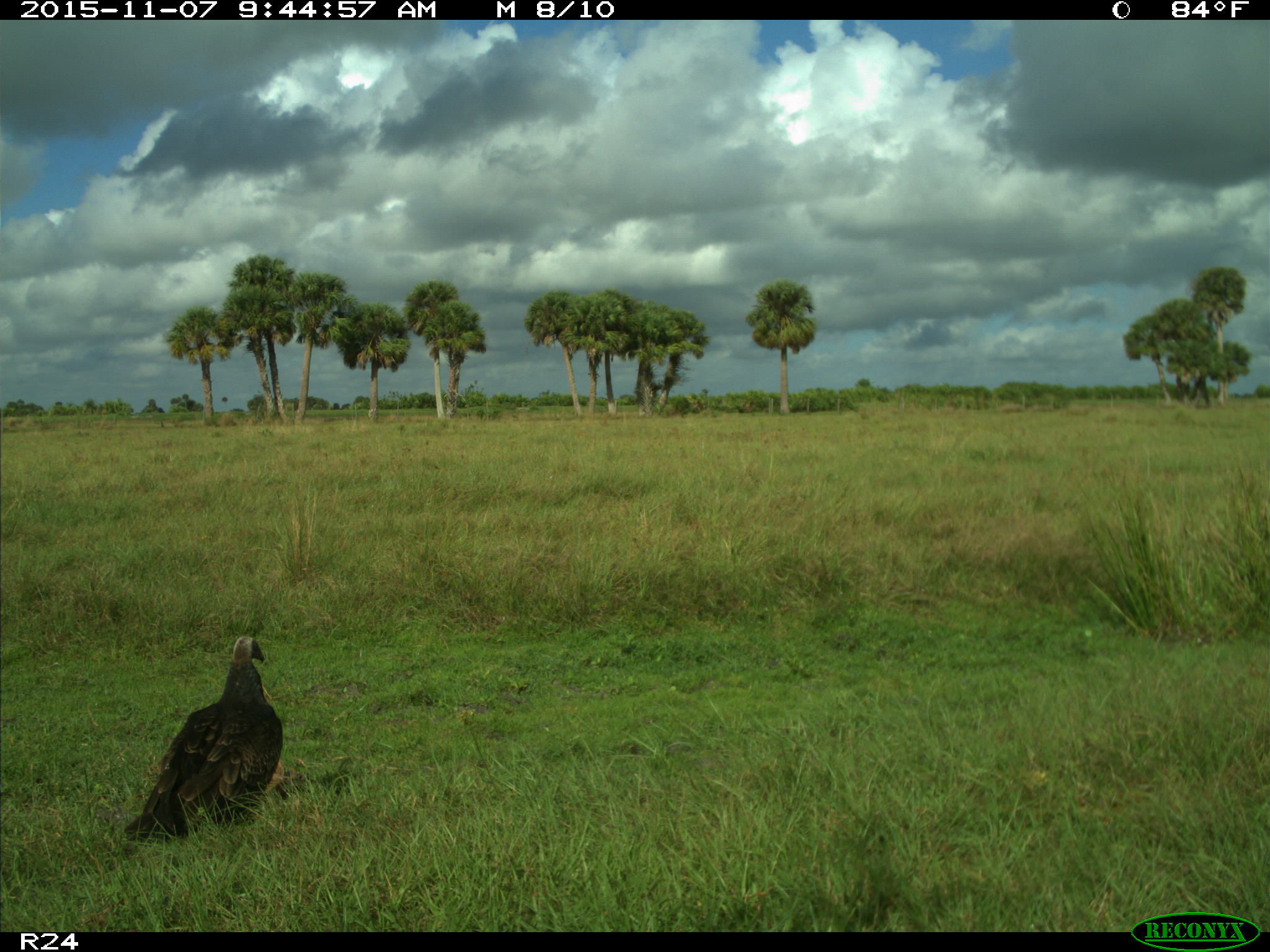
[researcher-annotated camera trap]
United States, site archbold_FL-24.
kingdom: Animalia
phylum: Chordata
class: Aves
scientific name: Aves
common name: birds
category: unidentified bird